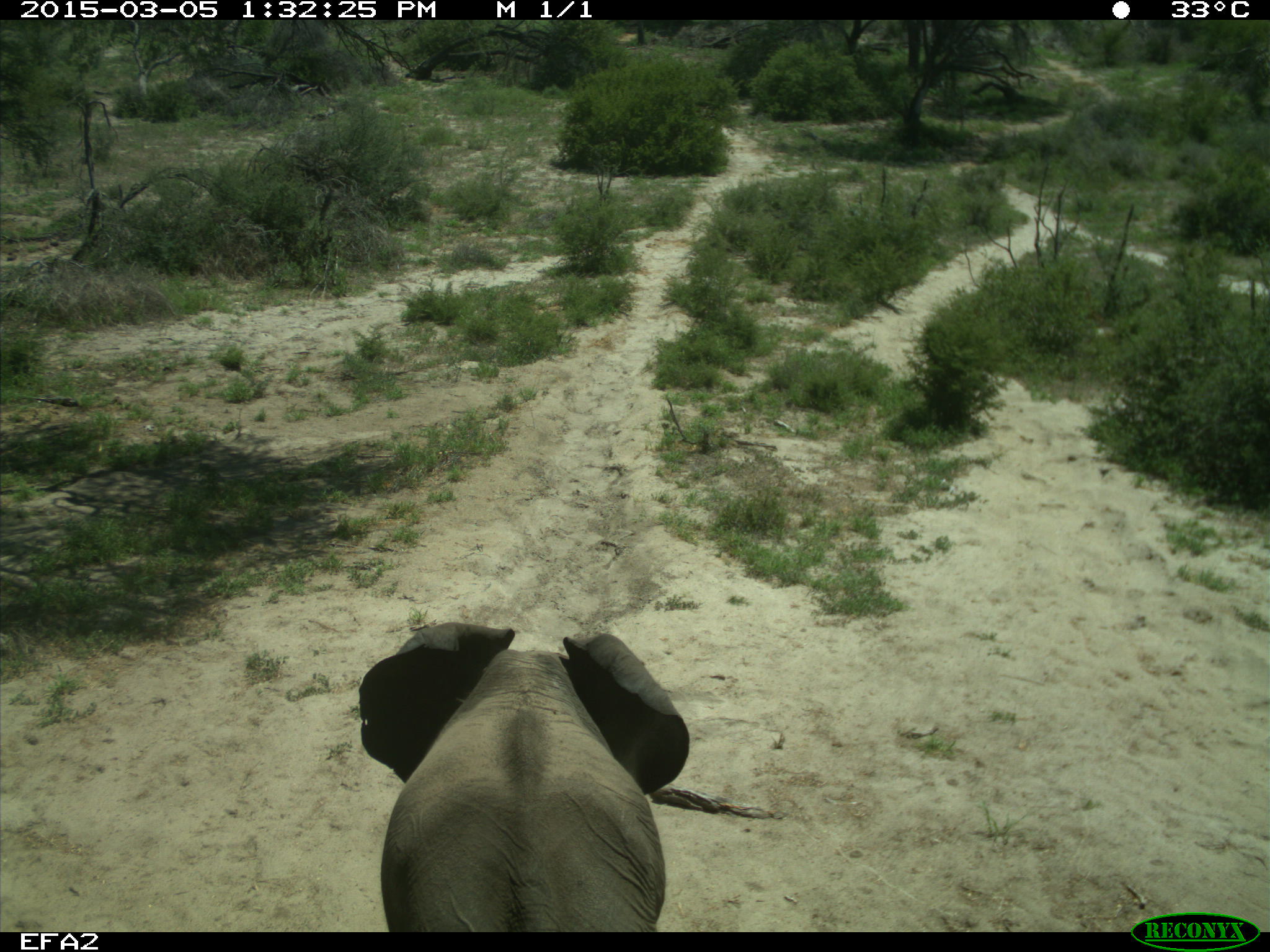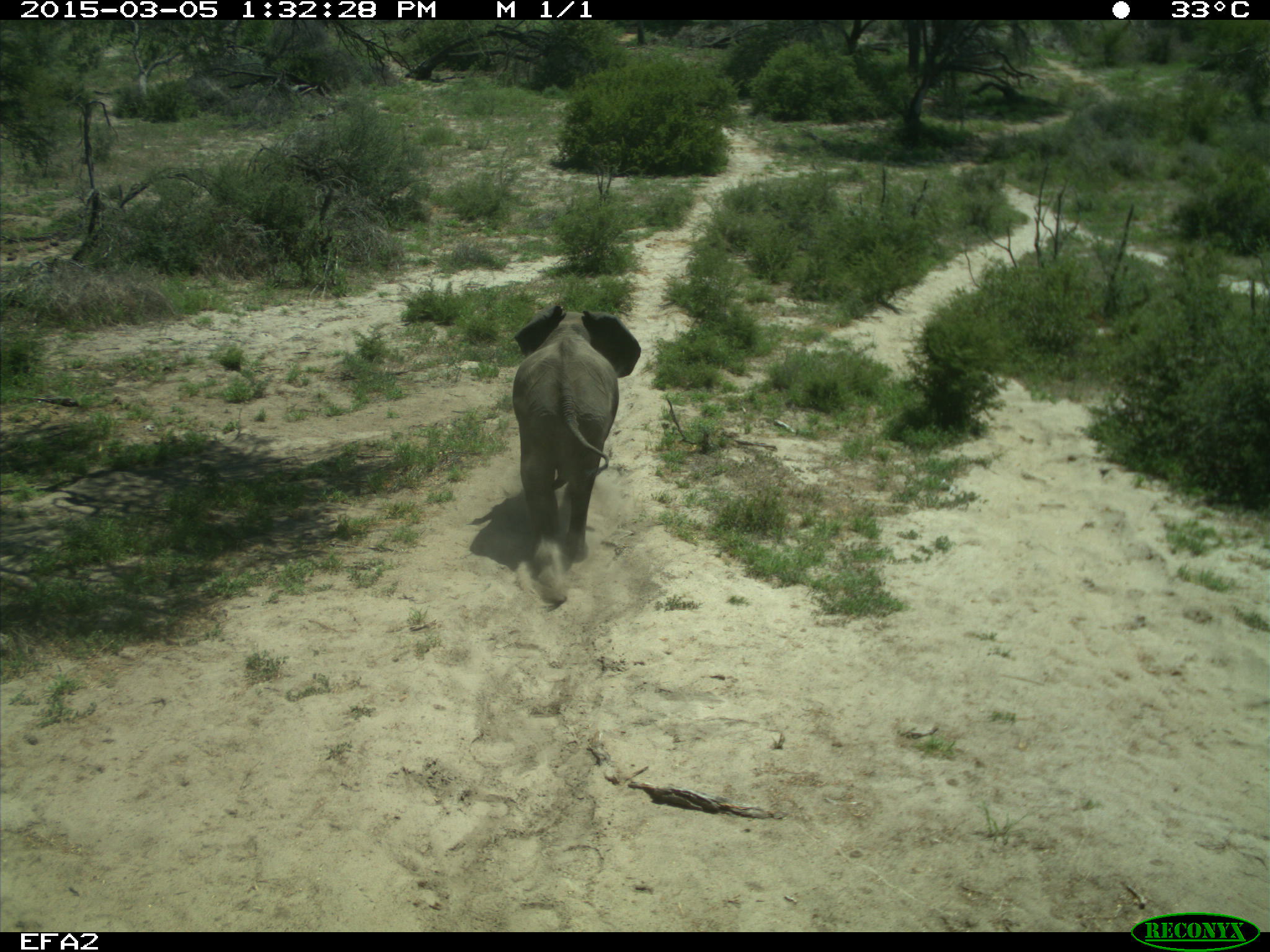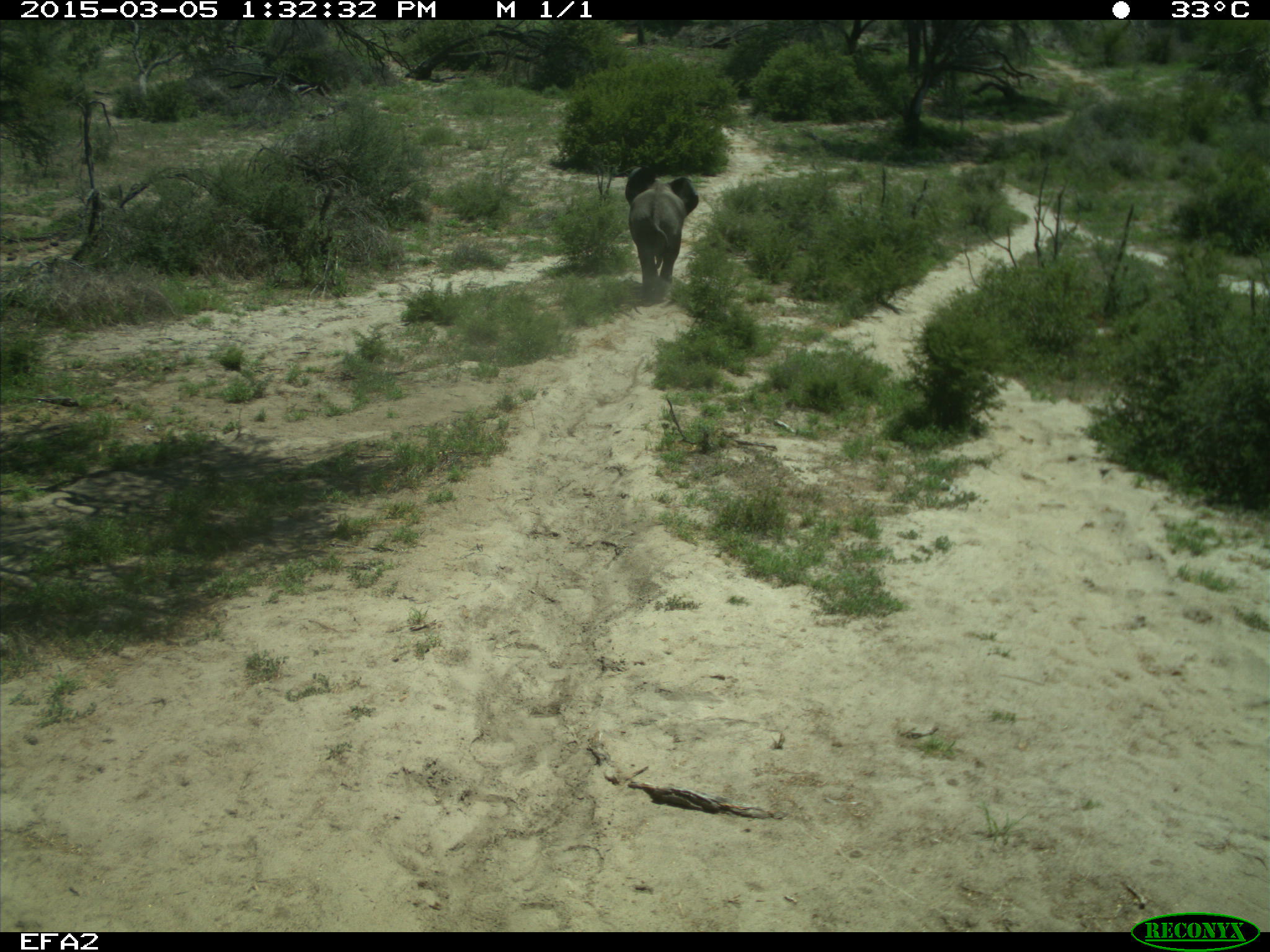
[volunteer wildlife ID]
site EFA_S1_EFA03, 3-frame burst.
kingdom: Animalia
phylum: Chordata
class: Mammalia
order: Proboscidea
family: Elephantidae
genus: Loxodonta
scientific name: Loxodonta africana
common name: african bush elephant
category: elephant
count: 1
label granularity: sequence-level